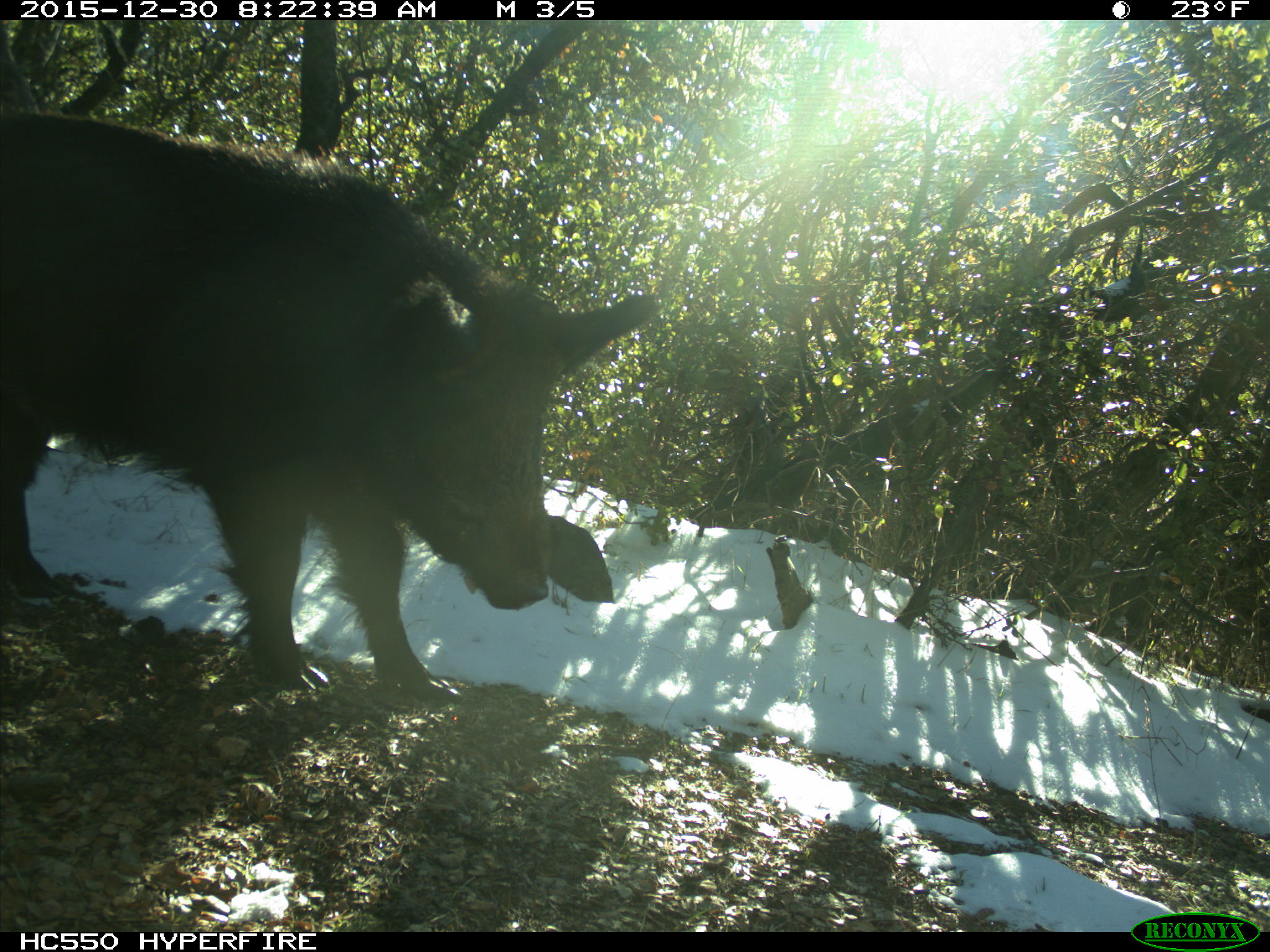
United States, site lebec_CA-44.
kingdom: Animalia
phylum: Chordata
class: Mammalia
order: Artiodactyla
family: Suidae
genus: Sus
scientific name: Sus scrofa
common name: wild boar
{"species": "Sus scrofa (wild boar)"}